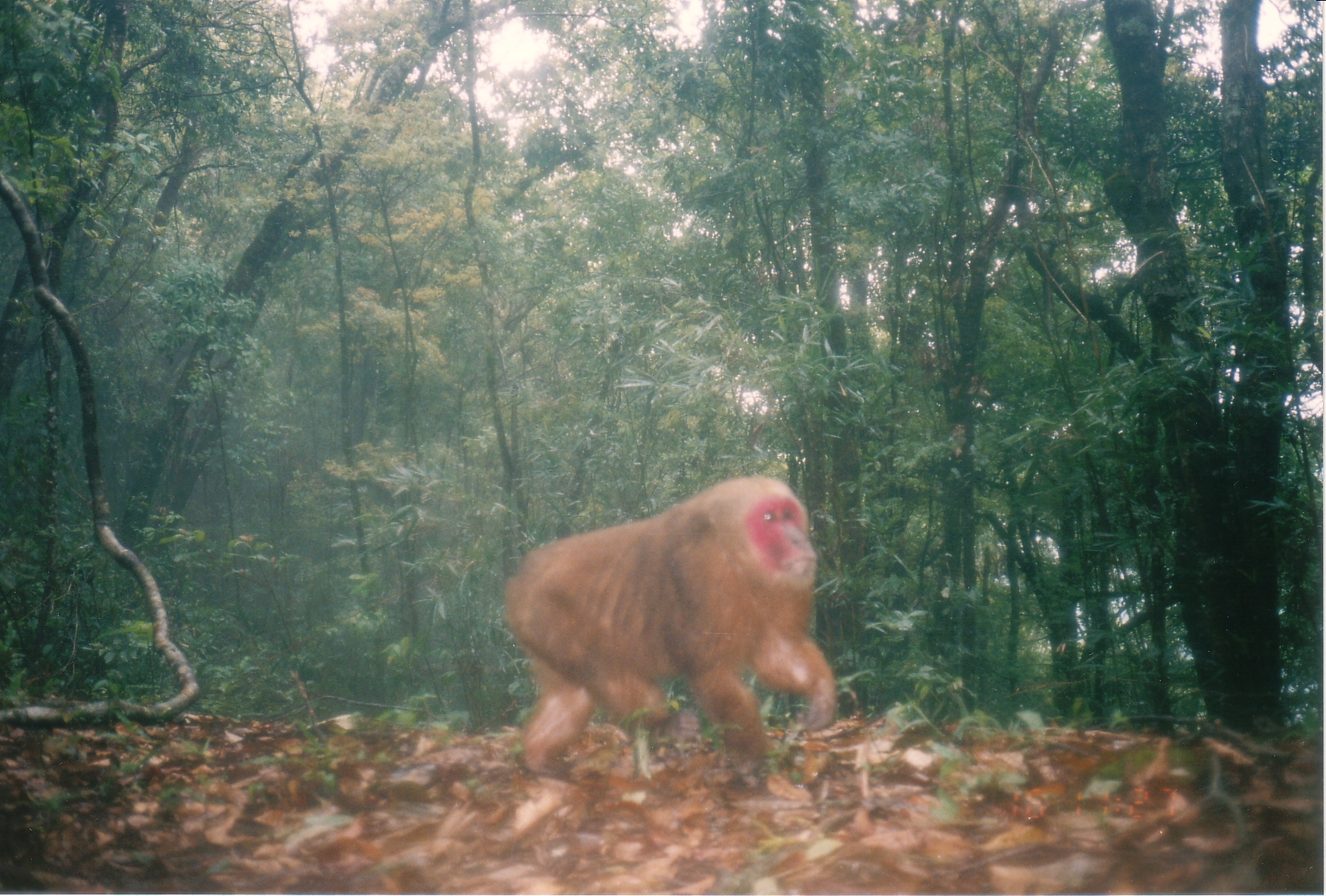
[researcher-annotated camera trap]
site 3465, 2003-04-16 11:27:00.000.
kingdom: Animalia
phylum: Chordata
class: Mammalia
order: Primates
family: Cercopithecidae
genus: Macaca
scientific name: Macaca arctoides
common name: stump-tailed macaque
Macaca arctoides (stump-tailed macaque), count 1.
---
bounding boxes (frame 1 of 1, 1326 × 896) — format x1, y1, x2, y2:
macaca arctoides: 502, 474, 840, 786